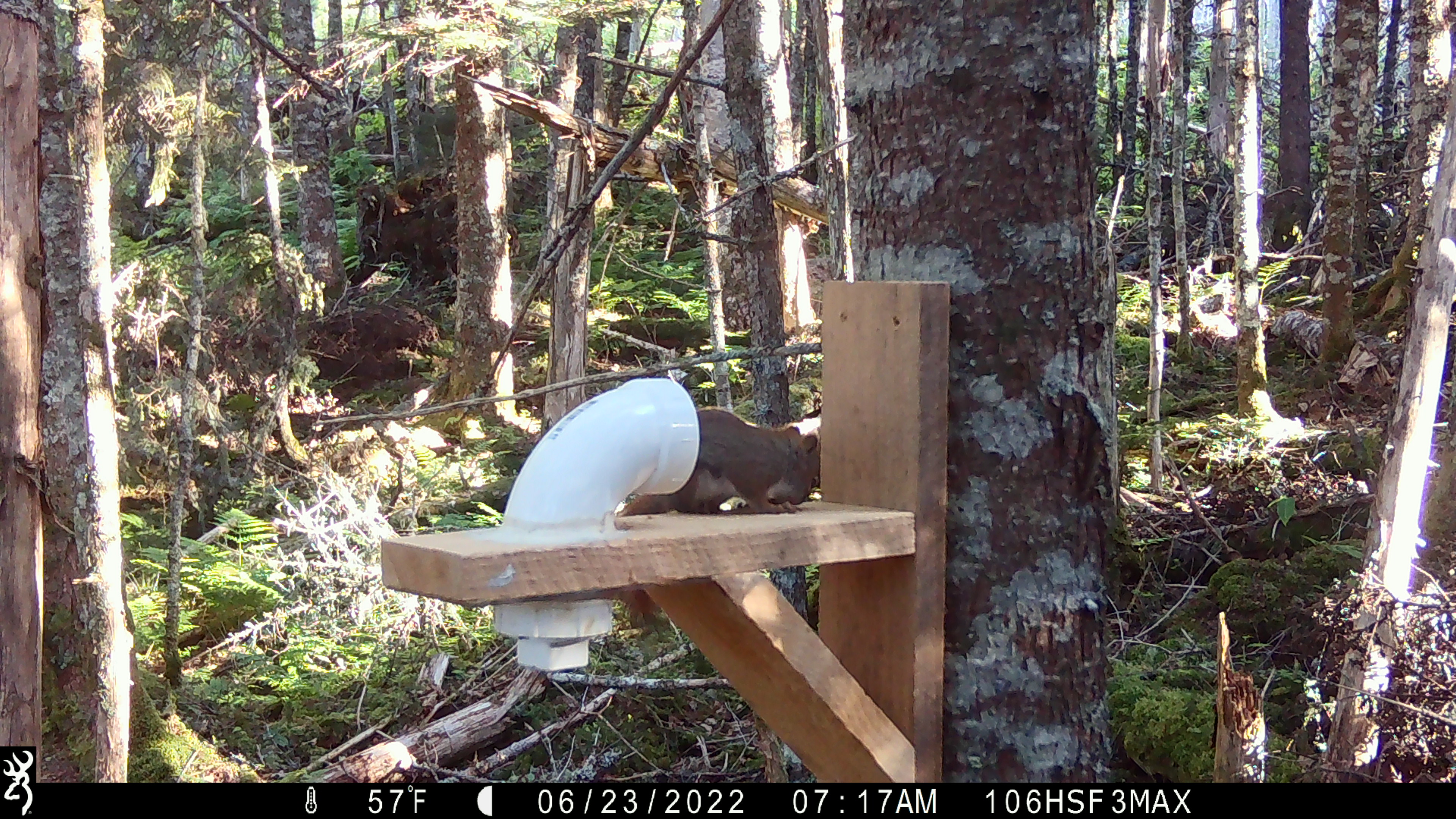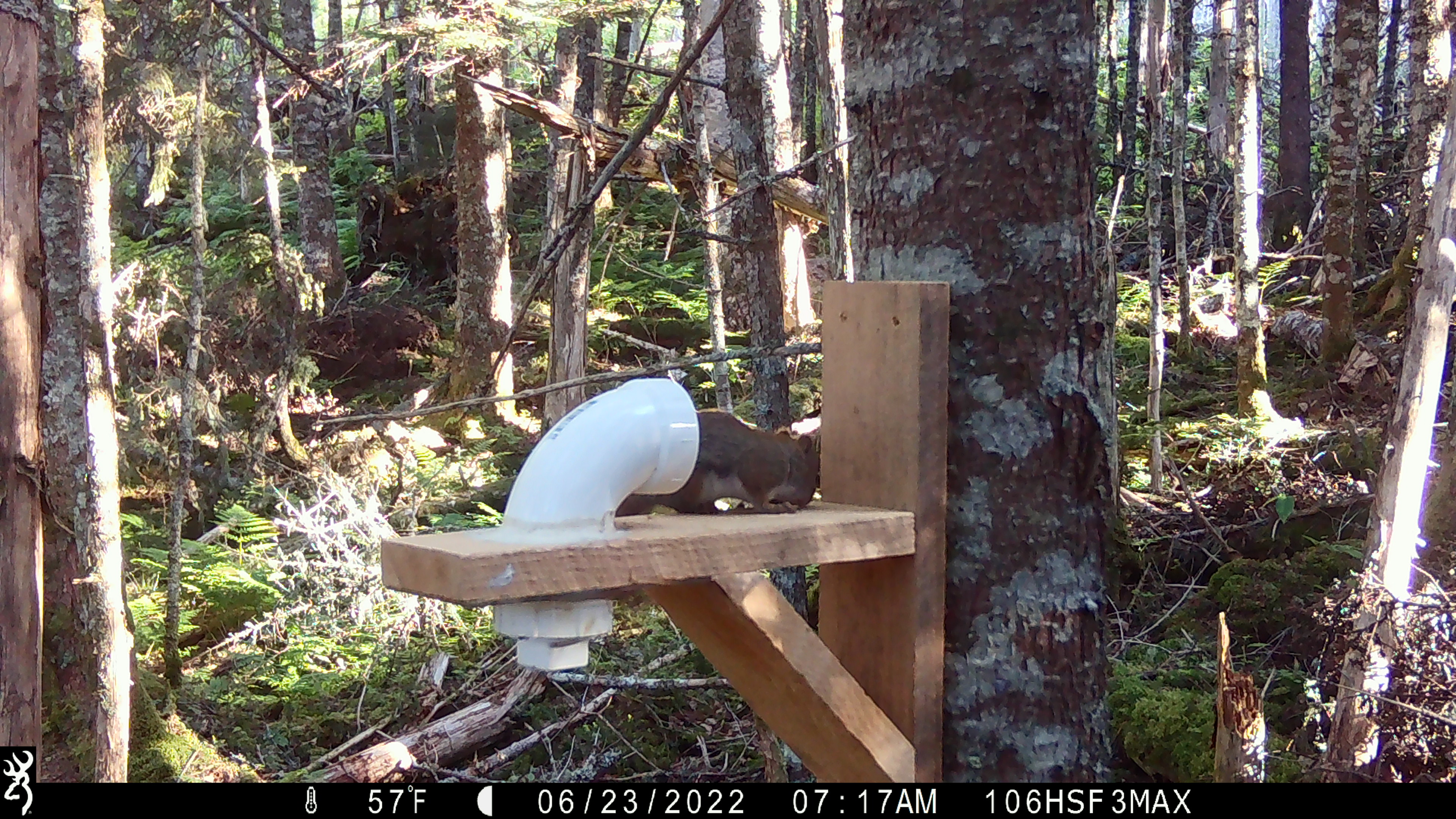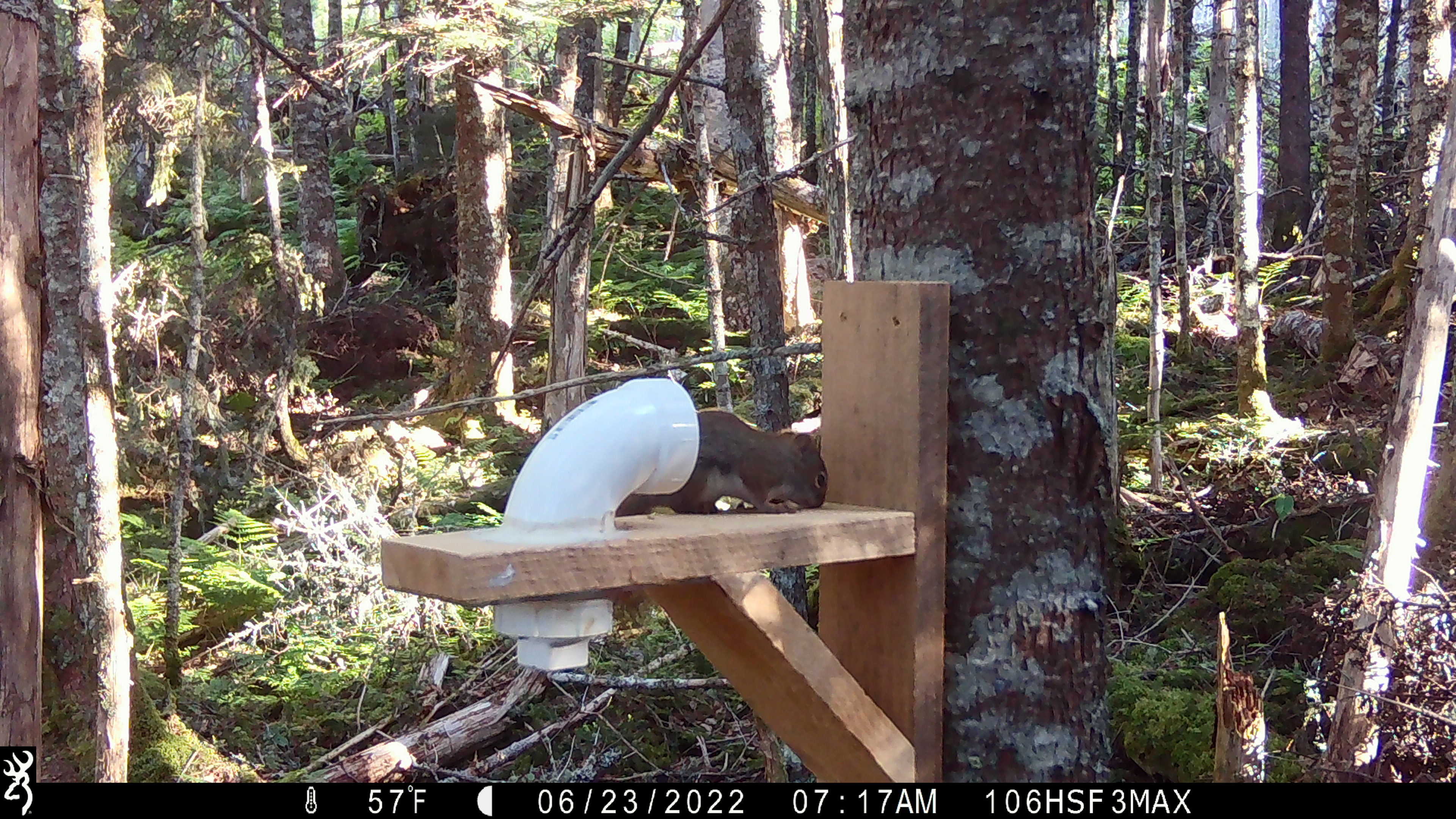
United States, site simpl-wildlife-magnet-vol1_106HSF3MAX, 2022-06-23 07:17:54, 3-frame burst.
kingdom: Animalia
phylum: Chordata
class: Mammalia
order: Rodentia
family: Sciuridae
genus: Tamiasciurus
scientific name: Tamiasciurus hudsonicus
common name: red squirrel